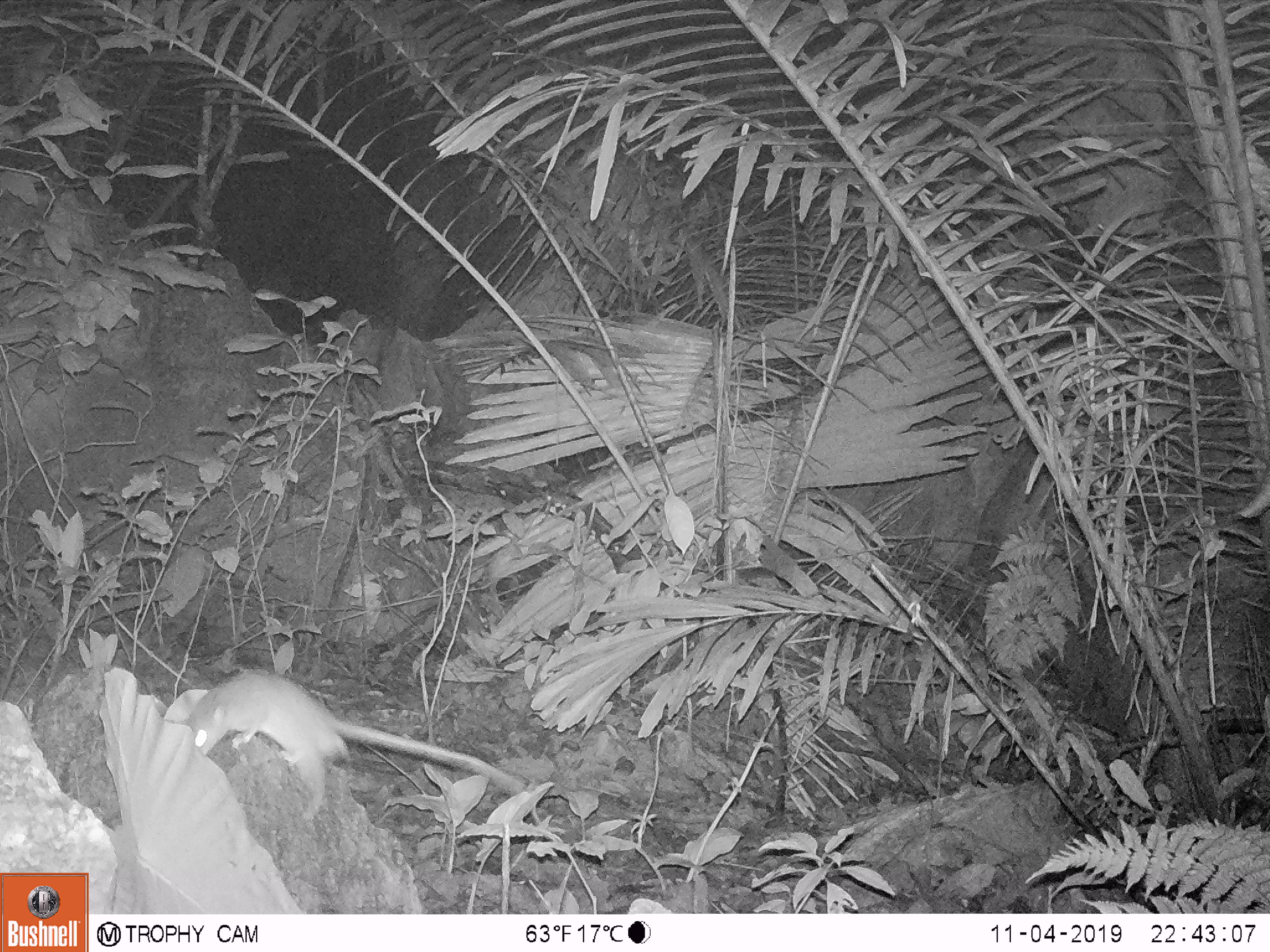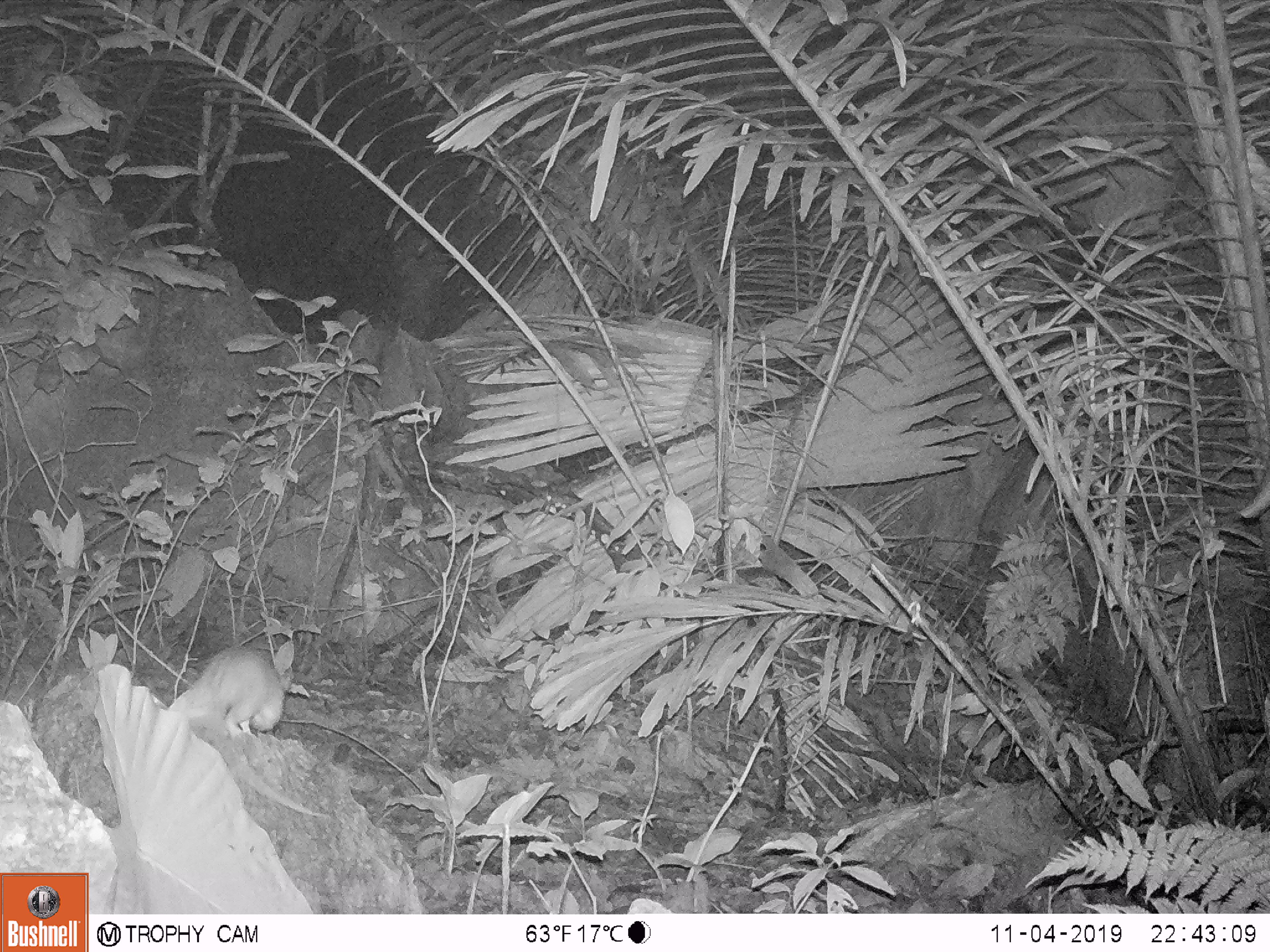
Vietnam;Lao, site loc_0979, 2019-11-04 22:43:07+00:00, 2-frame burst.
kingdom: Animalia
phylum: Chordata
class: Mammalia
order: Rodentia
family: Muridae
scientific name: Muridae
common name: old-world mice and rats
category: unidentified murid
Unidentified murid (old-world mice and rats) (Muridae). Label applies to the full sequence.